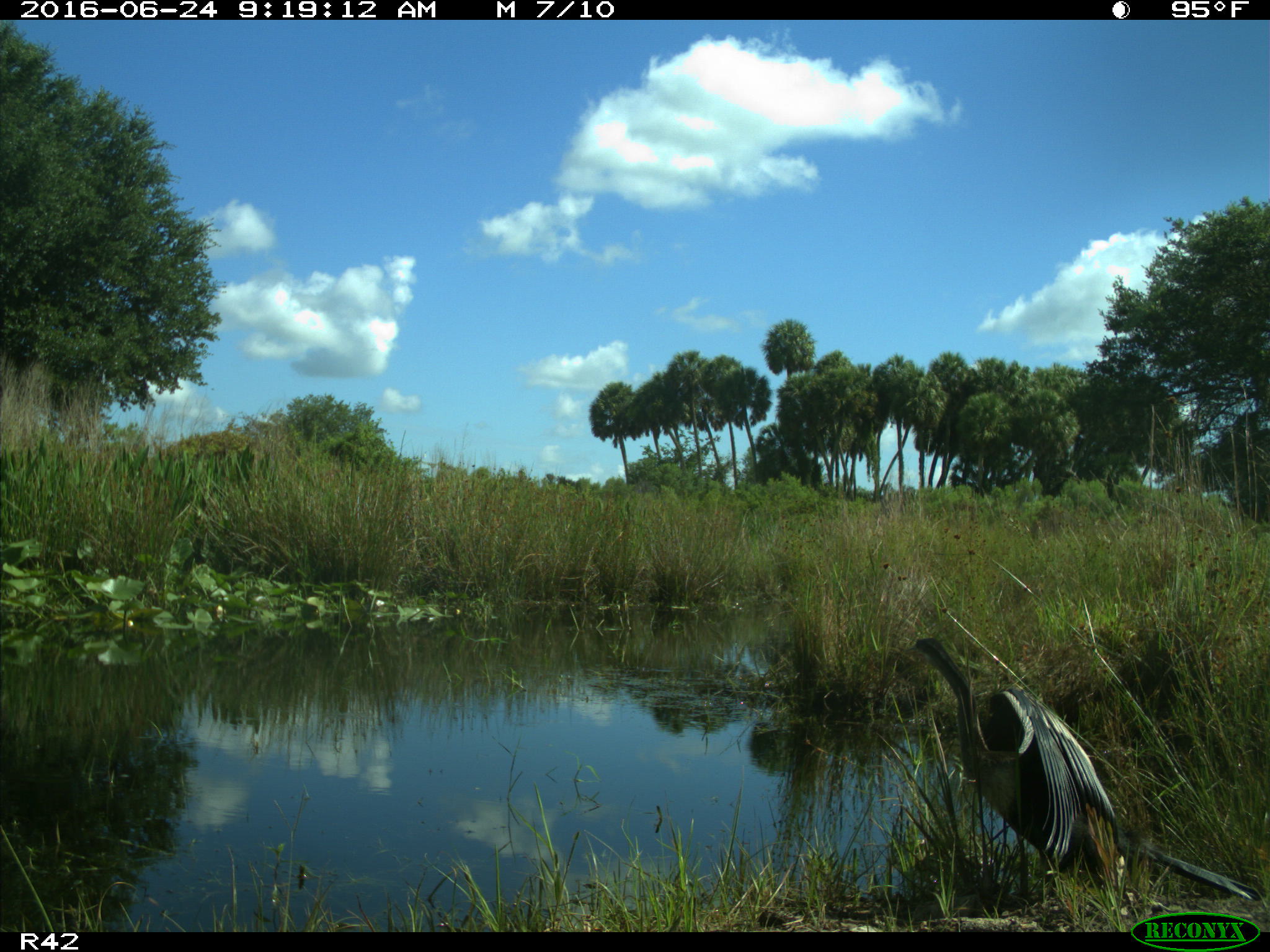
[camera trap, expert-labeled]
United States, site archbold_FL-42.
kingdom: Animalia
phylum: Chordata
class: Aves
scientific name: Aves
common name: birds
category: unidentified bird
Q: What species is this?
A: Unidentified bird (birds) (Aves).